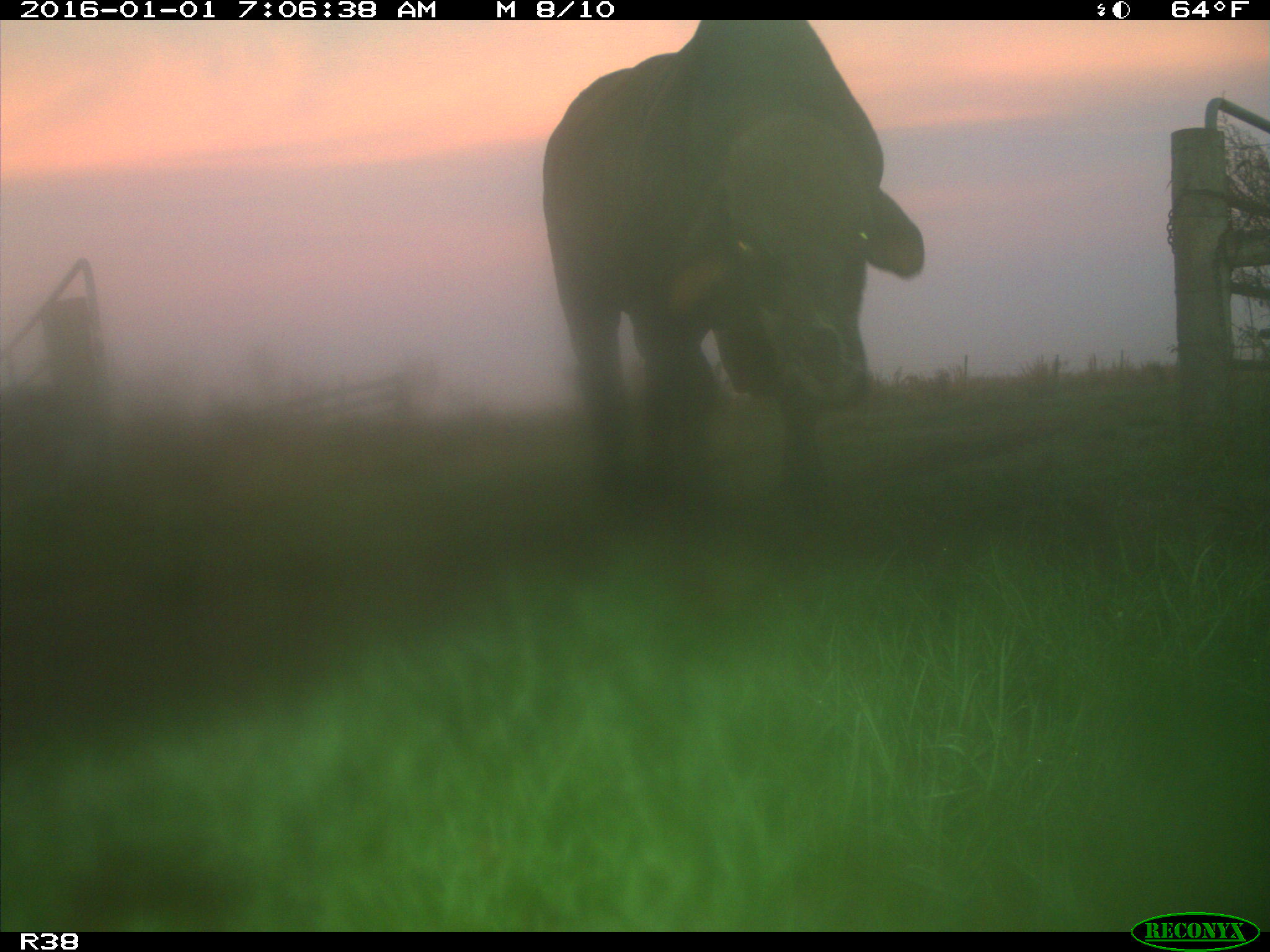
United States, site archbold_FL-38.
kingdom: Animalia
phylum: Chordata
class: Mammalia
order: Artiodactyla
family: Bovidae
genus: Bos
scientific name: Bos taurus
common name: domestic cow